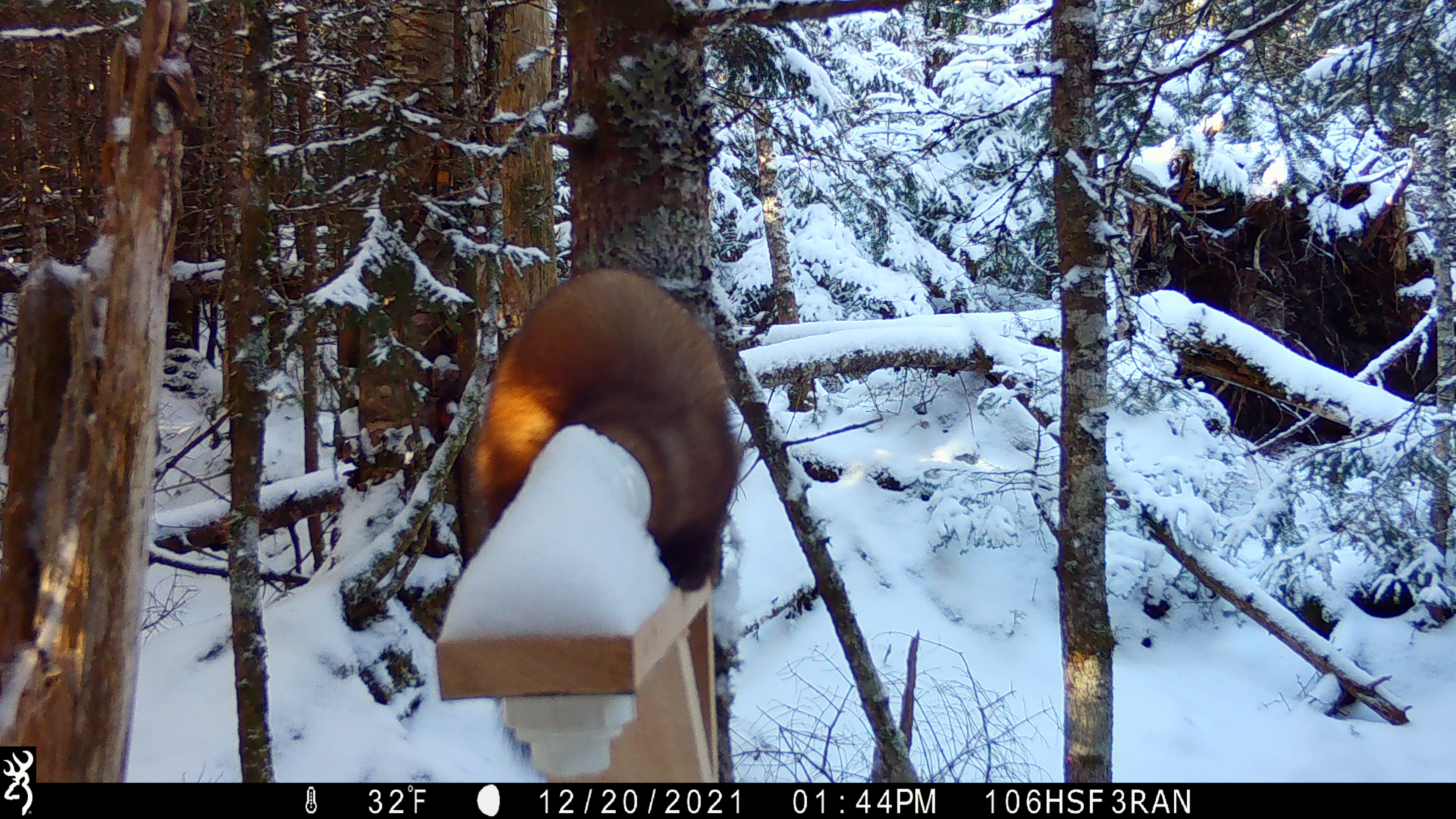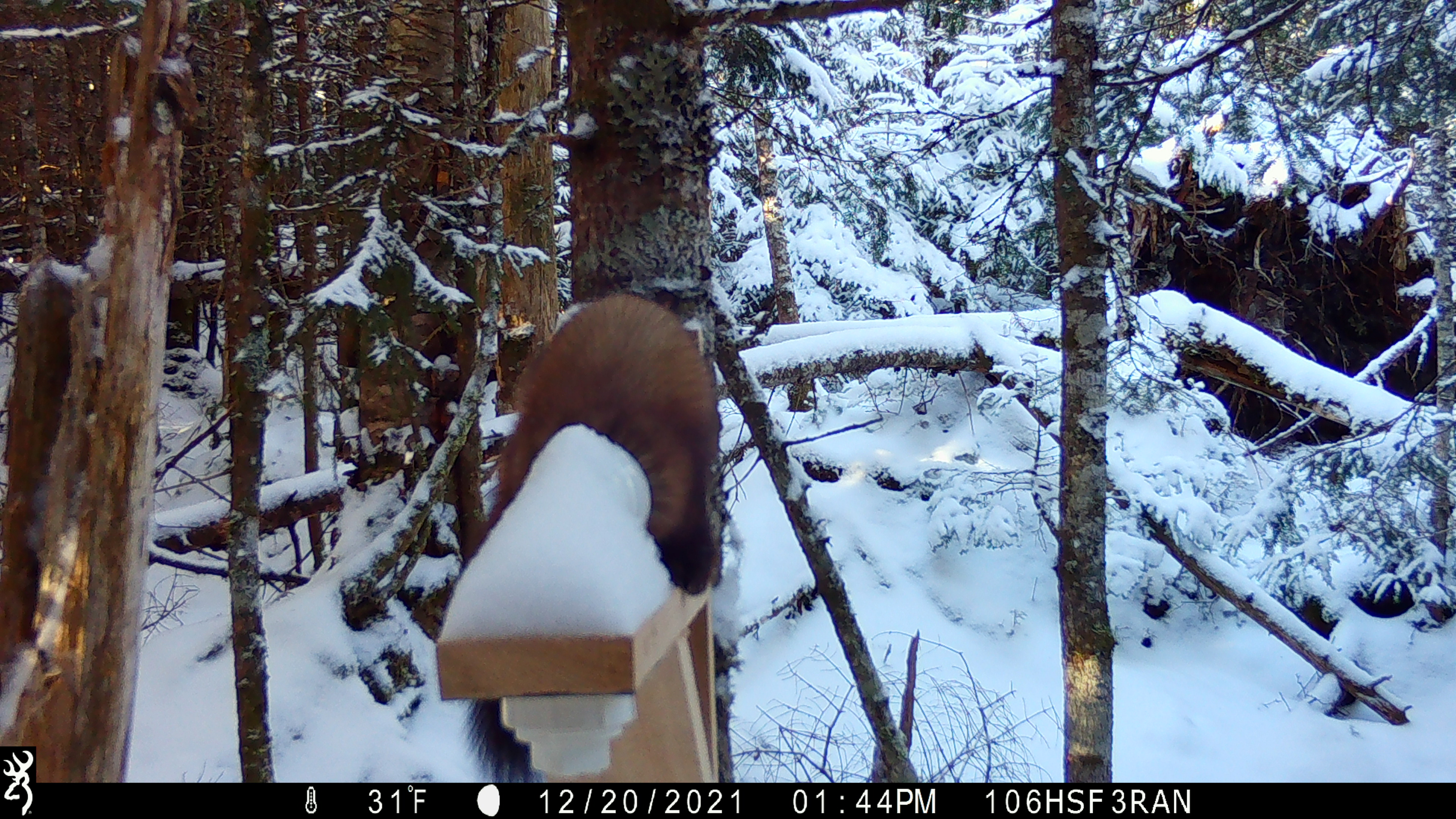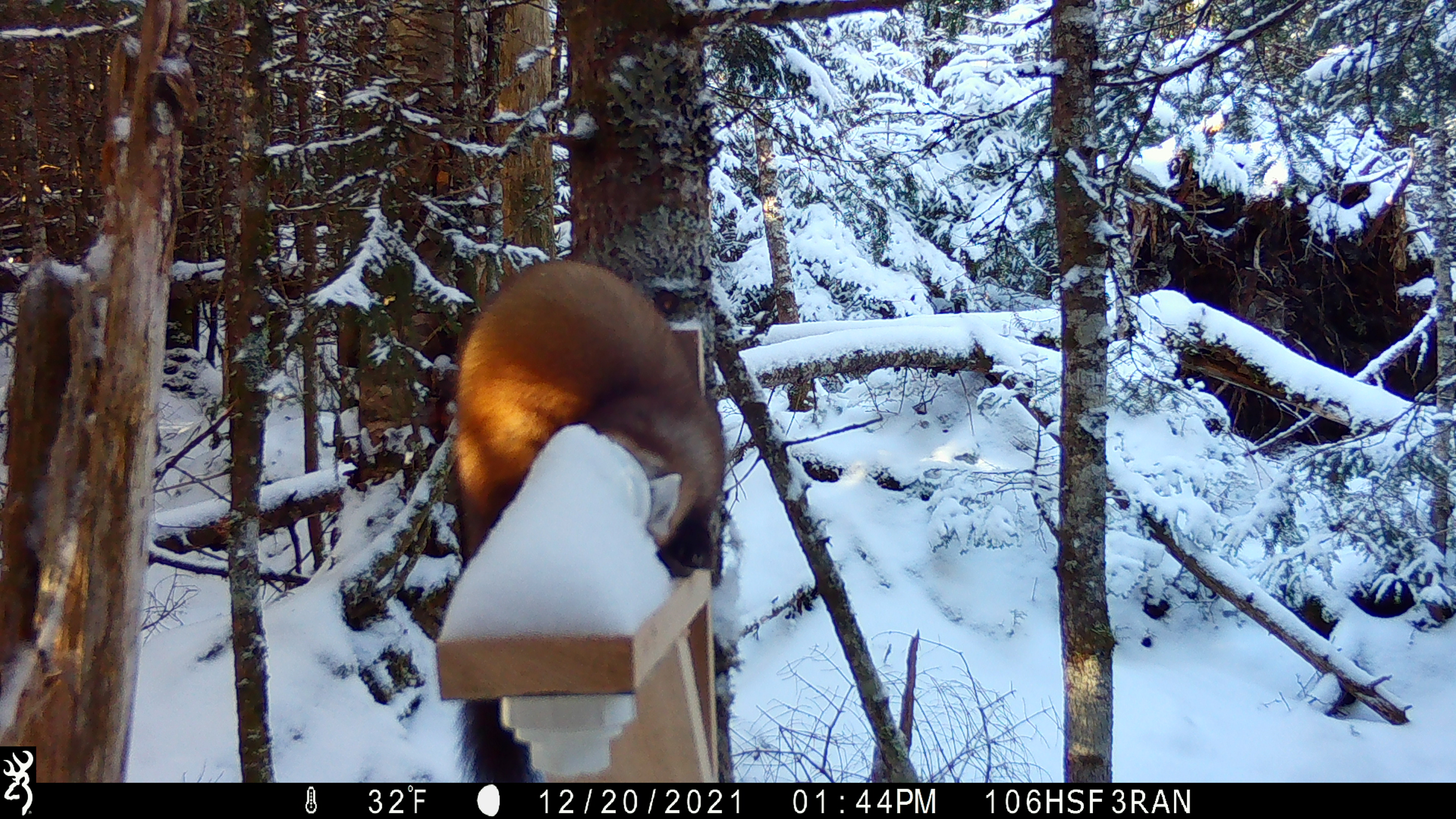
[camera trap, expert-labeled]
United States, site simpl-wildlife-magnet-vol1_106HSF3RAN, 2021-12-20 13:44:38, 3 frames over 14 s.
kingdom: Animalia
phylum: Chordata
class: Mammalia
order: Carnivora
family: Mustelidae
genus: Martes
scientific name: Martes americana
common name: american marten